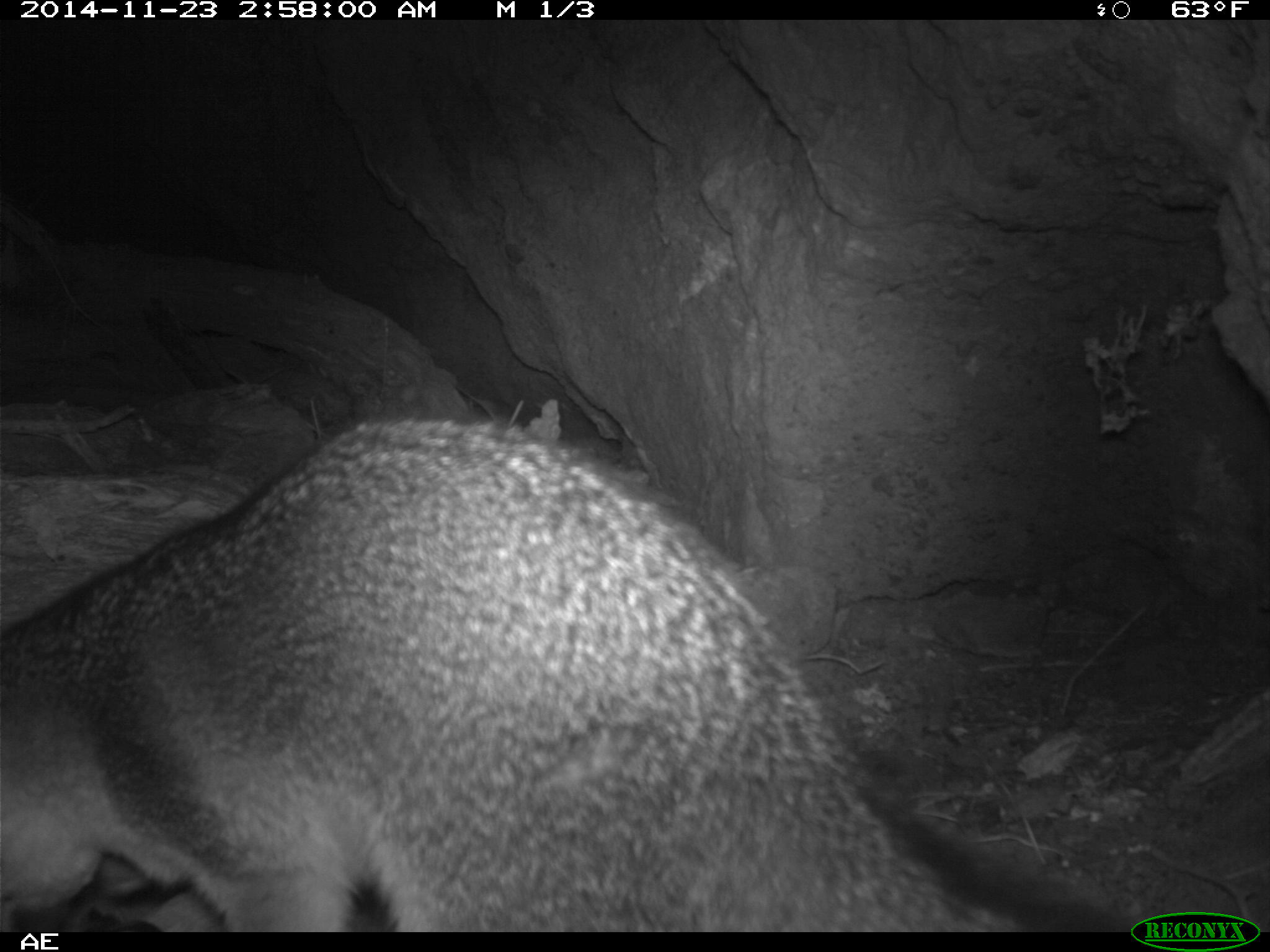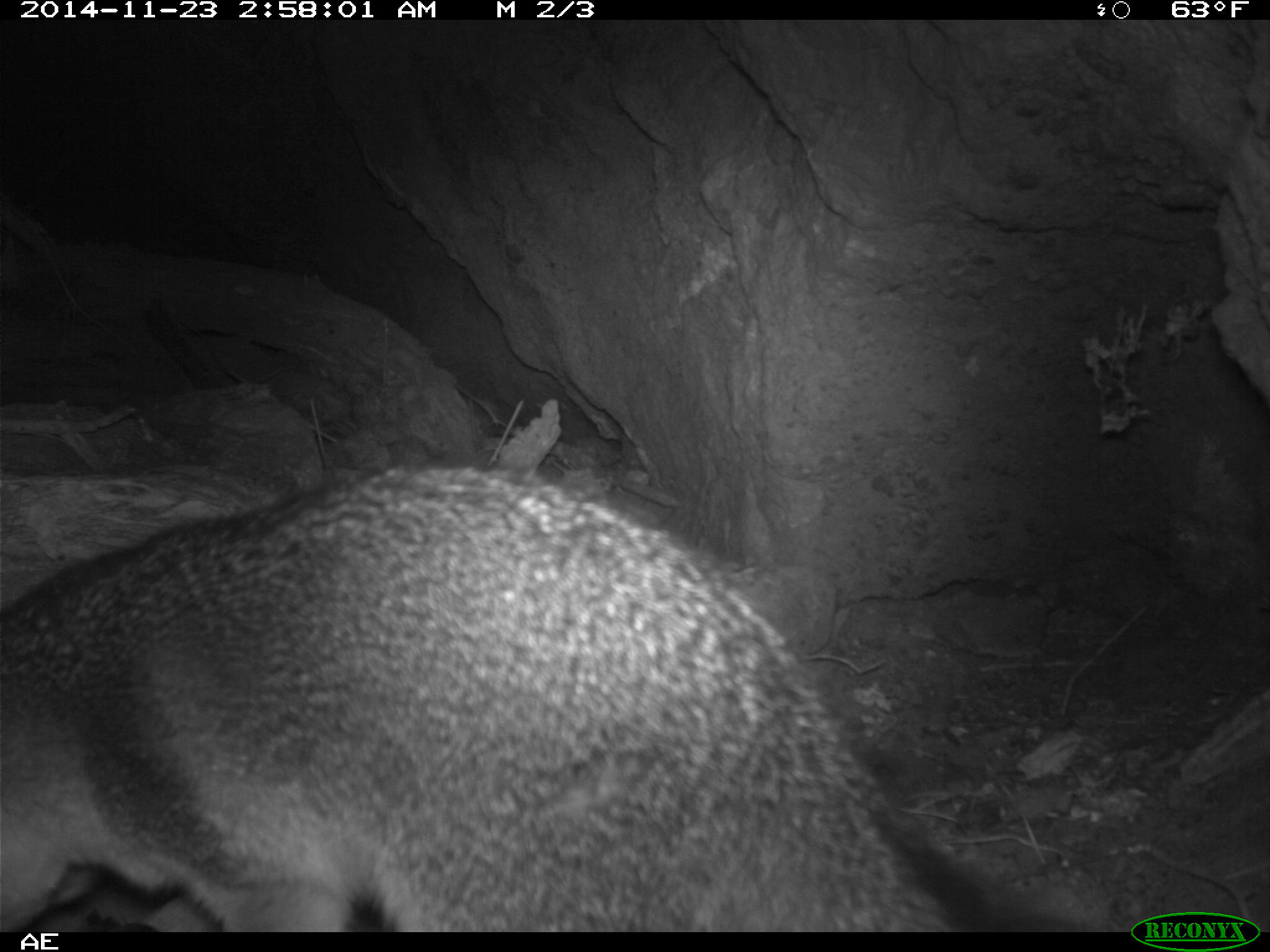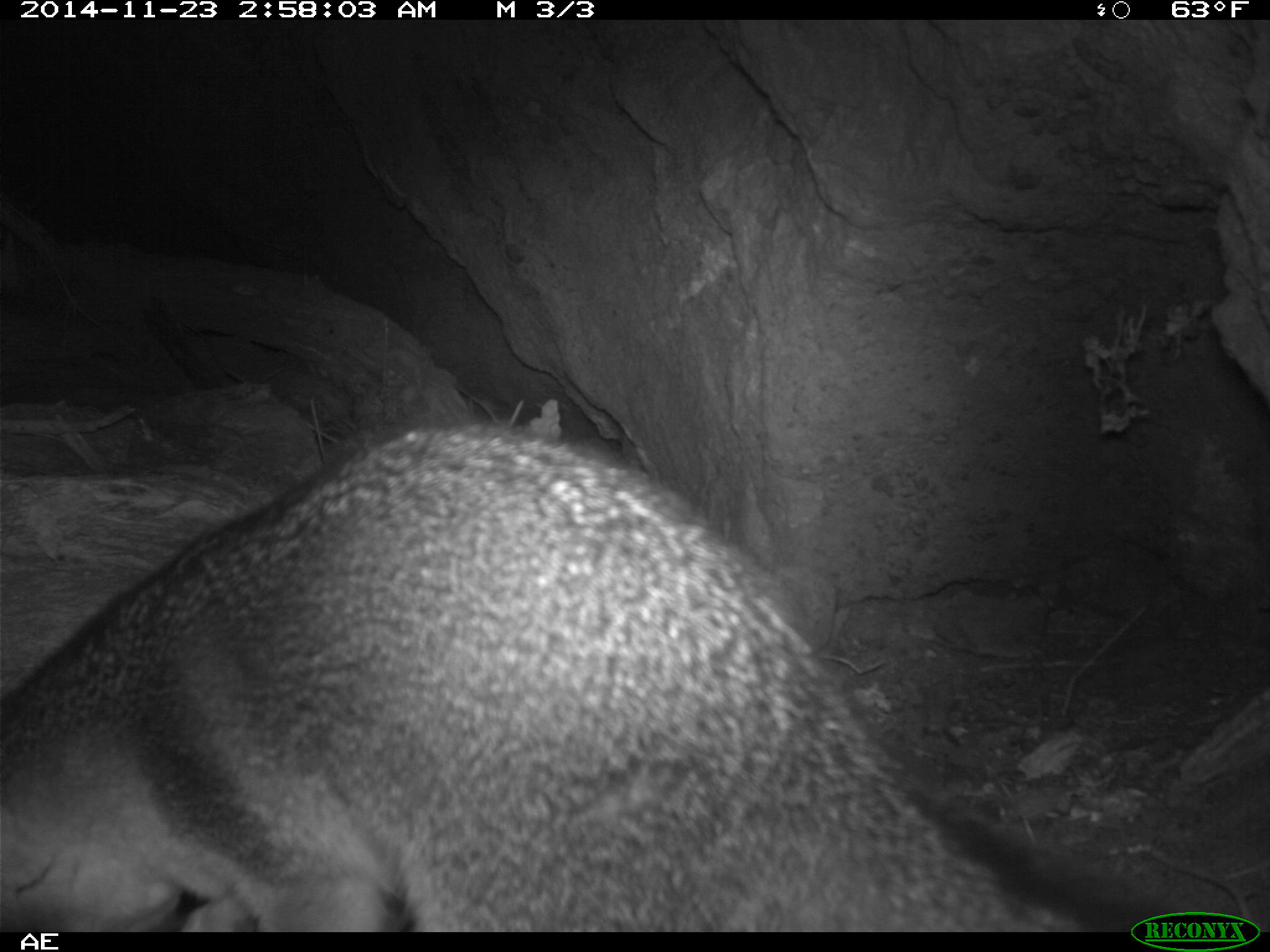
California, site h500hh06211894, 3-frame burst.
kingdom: Animalia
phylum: Chordata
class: Mammalia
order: Carnivora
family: Canidae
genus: Urocyon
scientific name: Urocyon littoralis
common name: island fox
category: fox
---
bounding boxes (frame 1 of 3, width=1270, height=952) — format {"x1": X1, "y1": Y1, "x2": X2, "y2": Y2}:
fox: {"x1": 0, "y1": 412, "x2": 1129, "y2": 931}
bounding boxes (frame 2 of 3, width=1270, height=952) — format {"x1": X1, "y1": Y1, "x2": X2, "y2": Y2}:
fox: {"x1": 1, "y1": 458, "x2": 1111, "y2": 933}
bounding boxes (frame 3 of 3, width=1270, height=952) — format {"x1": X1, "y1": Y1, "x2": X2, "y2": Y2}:
fox: {"x1": 0, "y1": 416, "x2": 1163, "y2": 932}